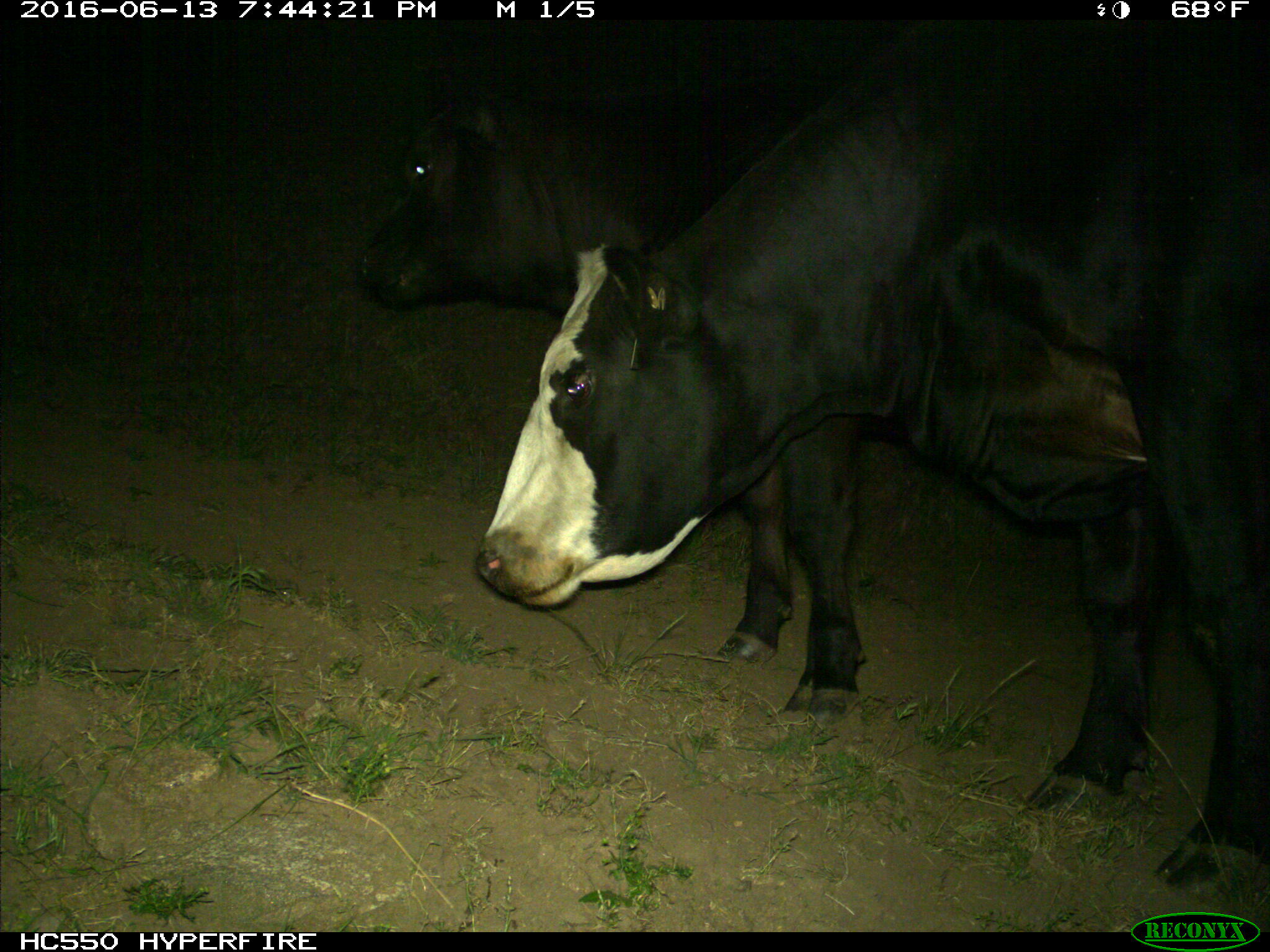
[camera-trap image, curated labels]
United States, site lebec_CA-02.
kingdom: Animalia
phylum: Chordata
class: Mammalia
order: Artiodactyla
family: Bovidae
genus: Bos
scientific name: Bos taurus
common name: domestic cow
Bos taurus (domestic cow).